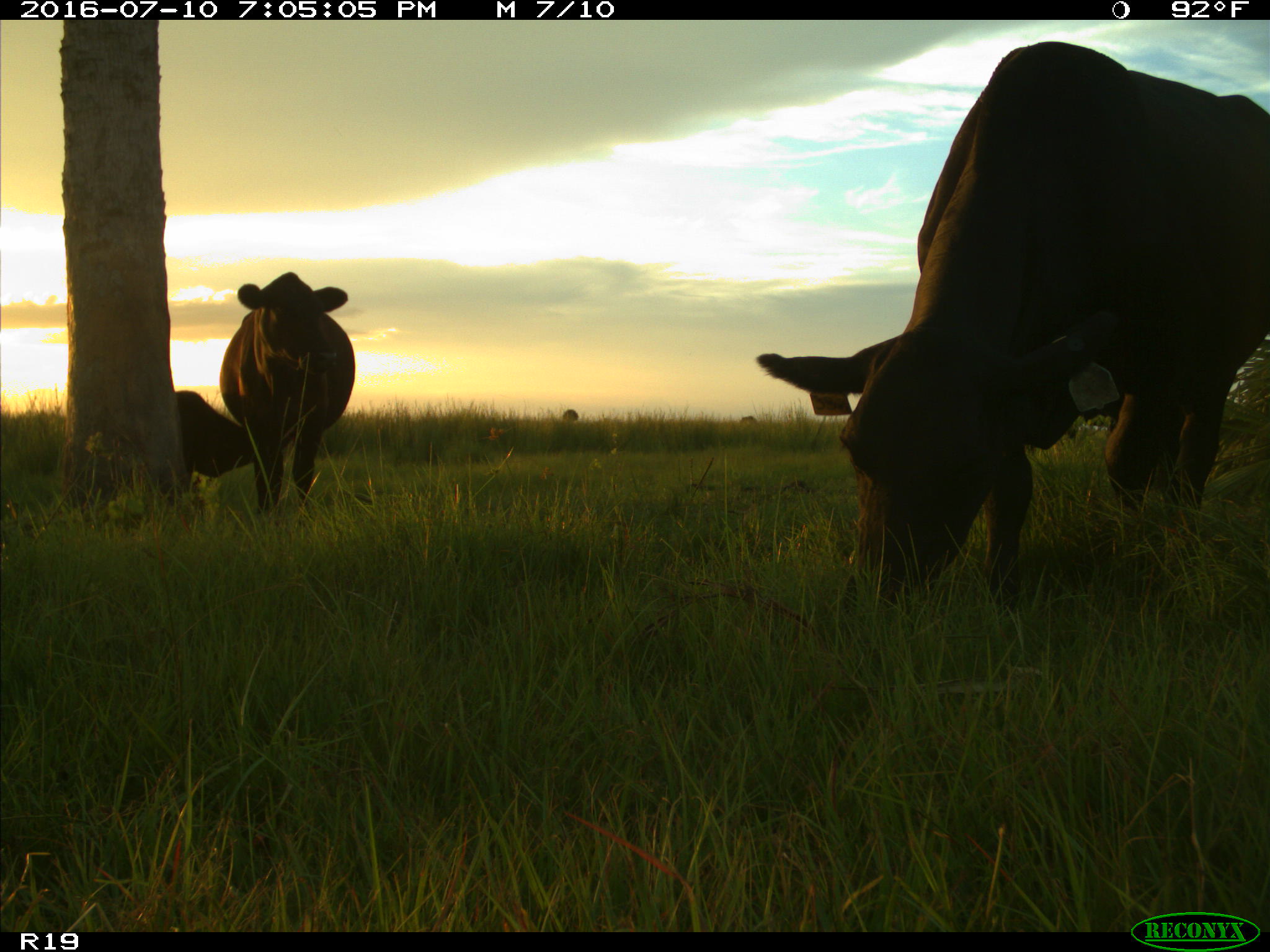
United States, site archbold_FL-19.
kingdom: Animalia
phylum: Chordata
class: Mammalia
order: Artiodactyla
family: Bovidae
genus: Bos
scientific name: Bos taurus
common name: domestic cow